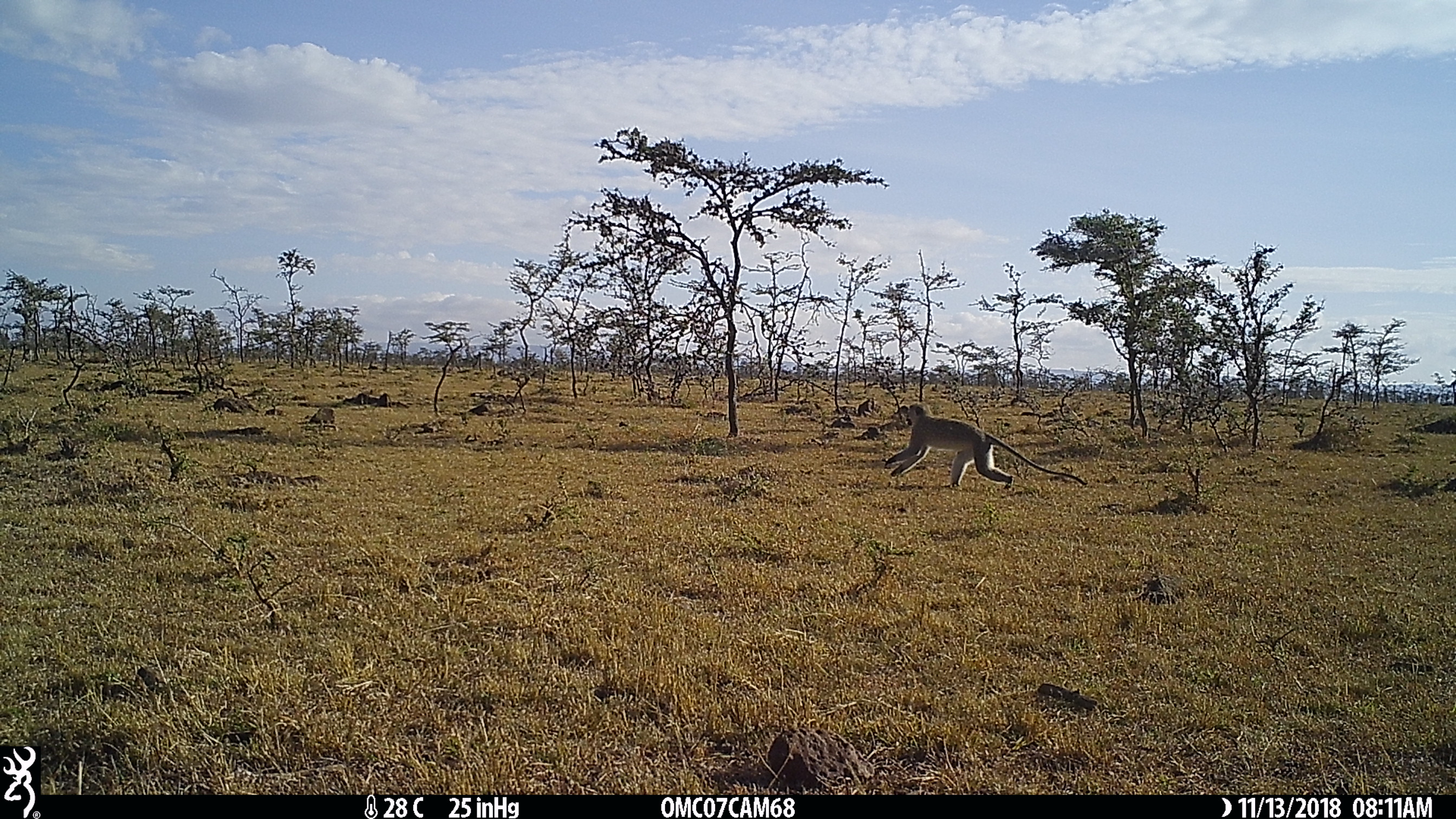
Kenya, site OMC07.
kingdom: Animalia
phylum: Chordata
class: Mammalia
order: Primates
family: Cercopithecidae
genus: Chlorocebus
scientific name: Chlorocebus pygerythrus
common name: vervet monkey